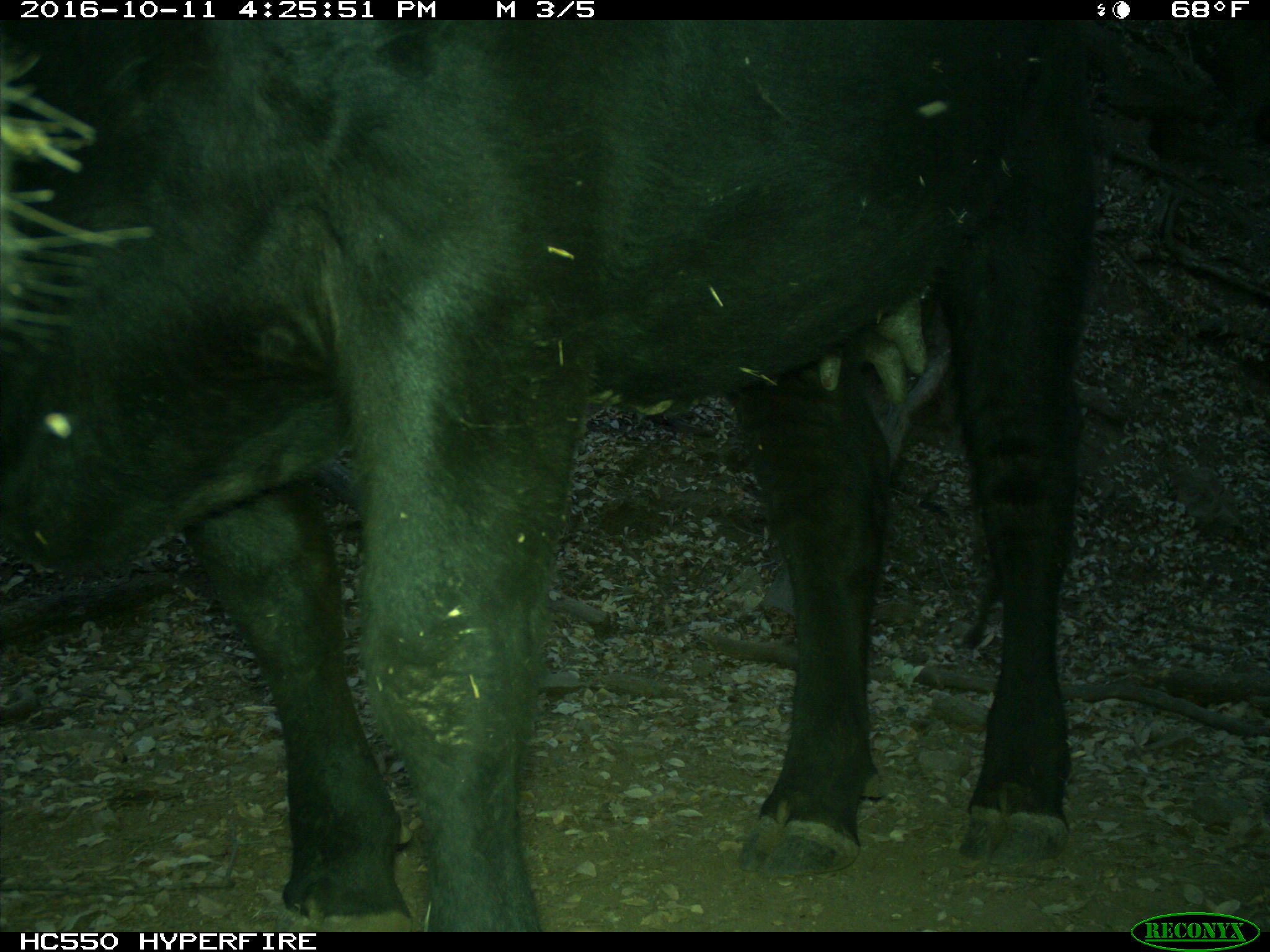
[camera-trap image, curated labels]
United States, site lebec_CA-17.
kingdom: Animalia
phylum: Chordata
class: Mammalia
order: Artiodactyla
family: Bovidae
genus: Bos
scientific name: Bos taurus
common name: domestic cow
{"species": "Bos taurus (domestic cow)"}